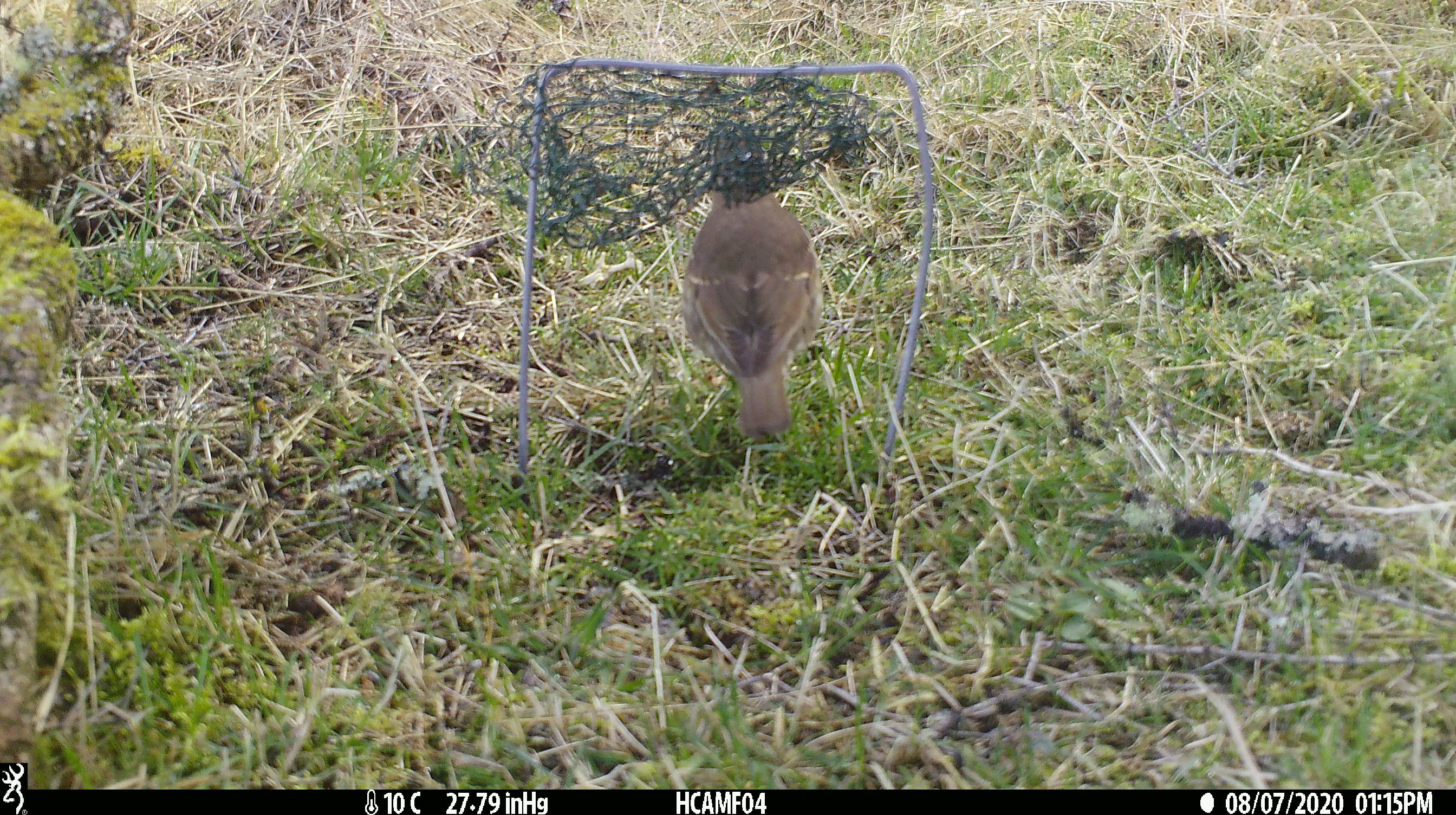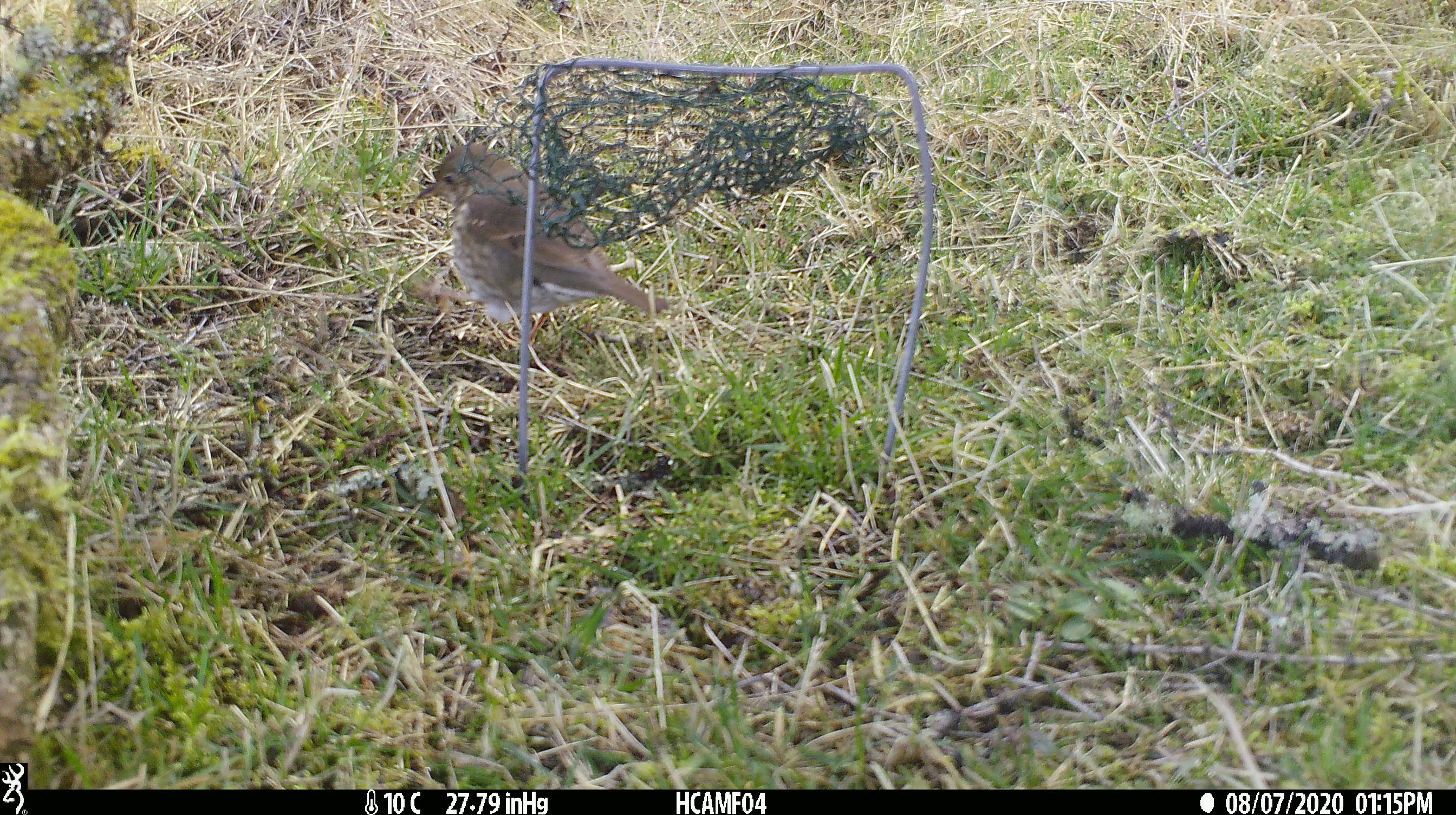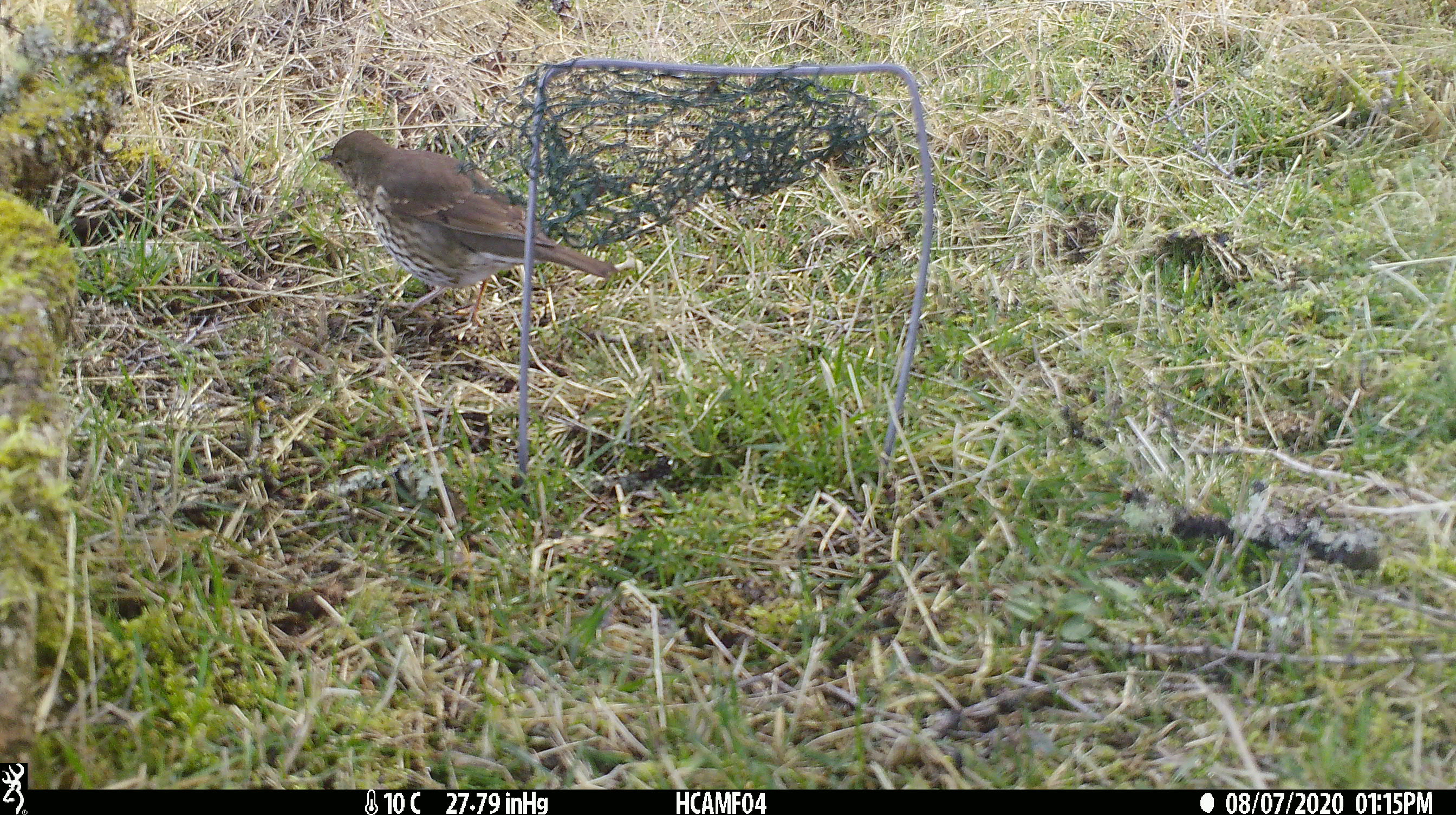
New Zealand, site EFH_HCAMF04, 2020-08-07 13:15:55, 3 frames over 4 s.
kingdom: Animalia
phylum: Chordata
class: Aves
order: Passeriformes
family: Turdidae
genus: Turdus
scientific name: Turdus philomelos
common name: song thrush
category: thrush